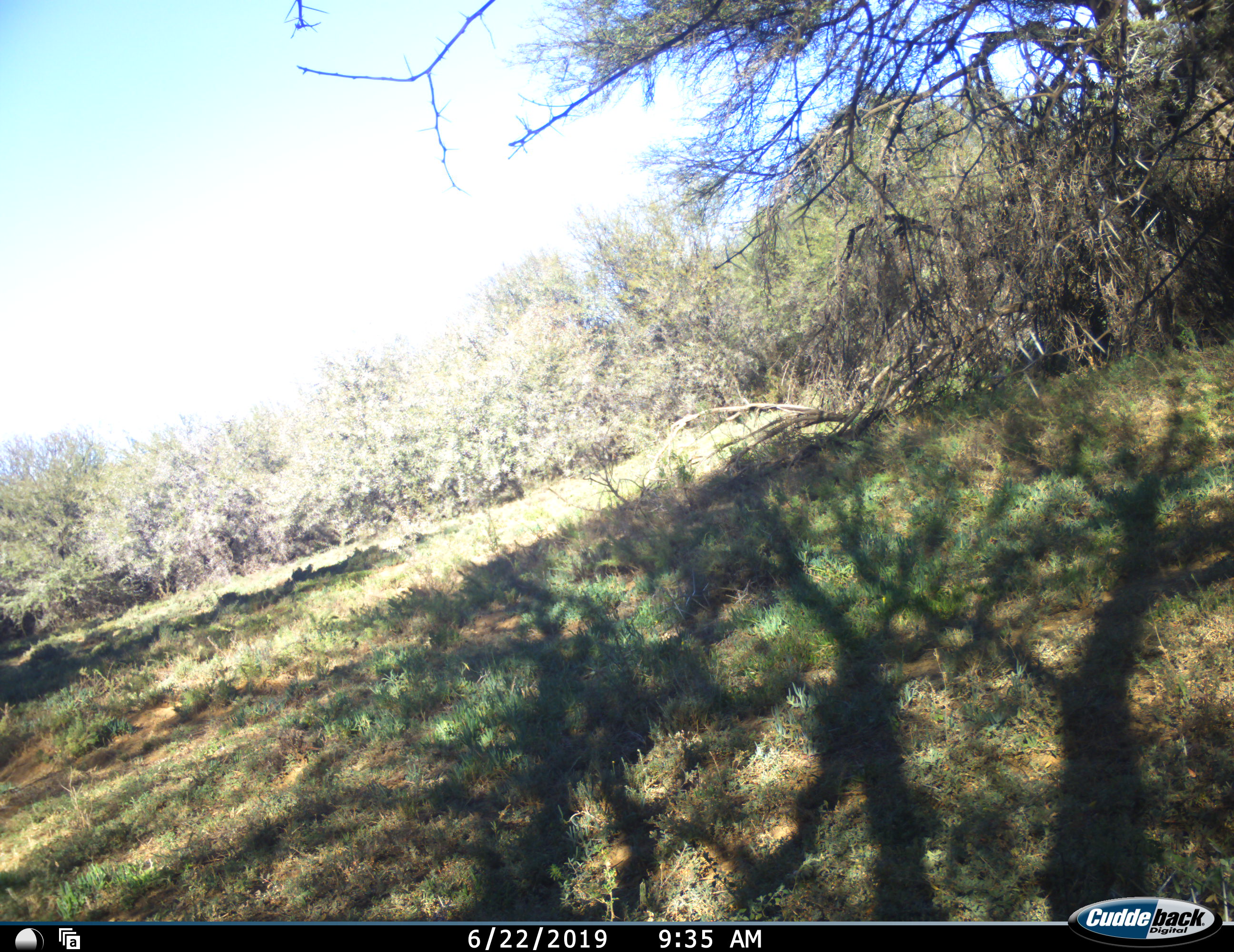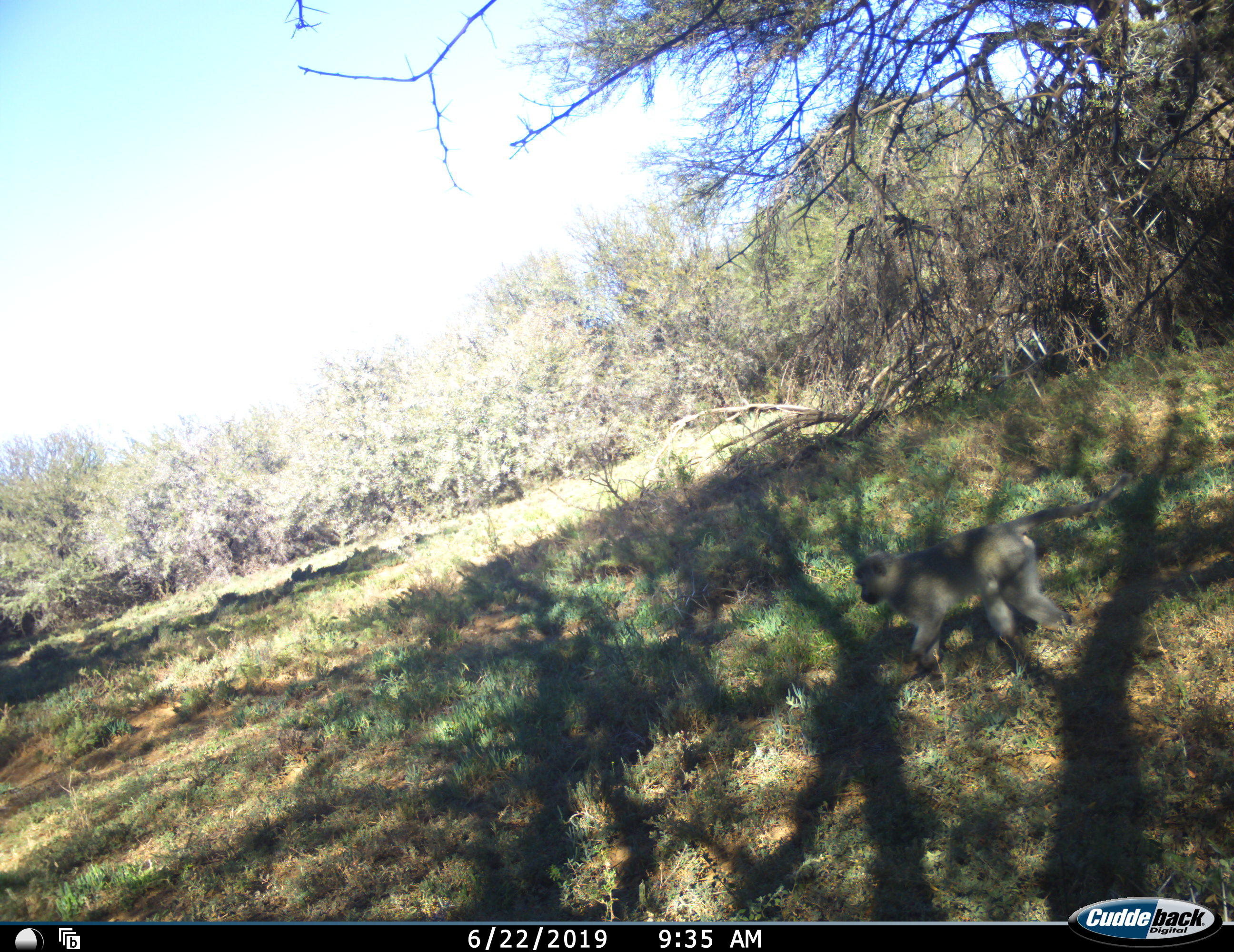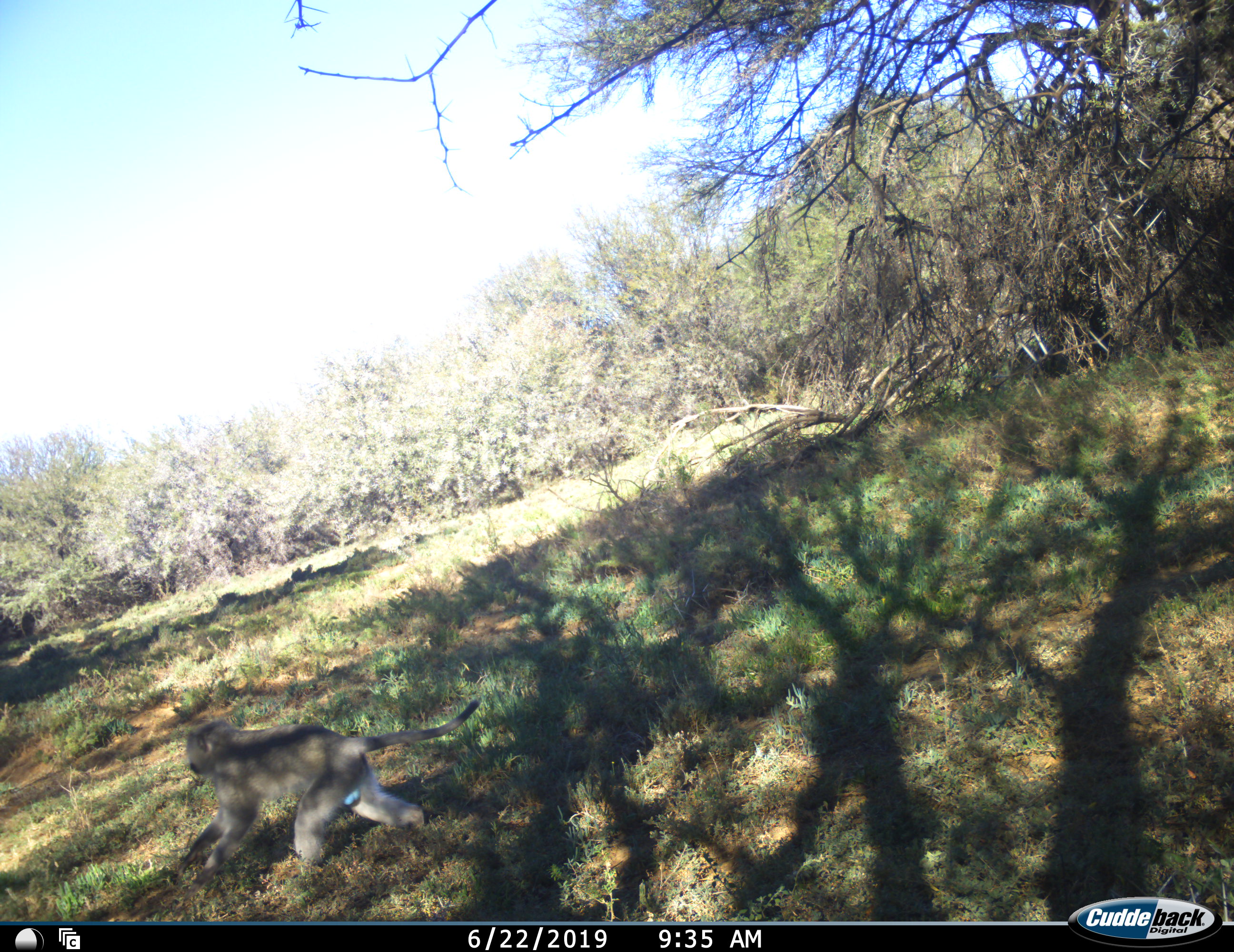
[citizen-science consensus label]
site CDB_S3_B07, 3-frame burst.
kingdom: Animalia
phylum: Chordata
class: Mammalia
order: Primates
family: Cercopithecidae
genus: Chlorocebus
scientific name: Chlorocebus pygerythrus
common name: vervet monkey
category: monkeyvervet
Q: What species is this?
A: Monkeyvervet (vervet monkey) (Chlorocebus pygerythrus).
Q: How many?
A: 1.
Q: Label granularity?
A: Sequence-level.